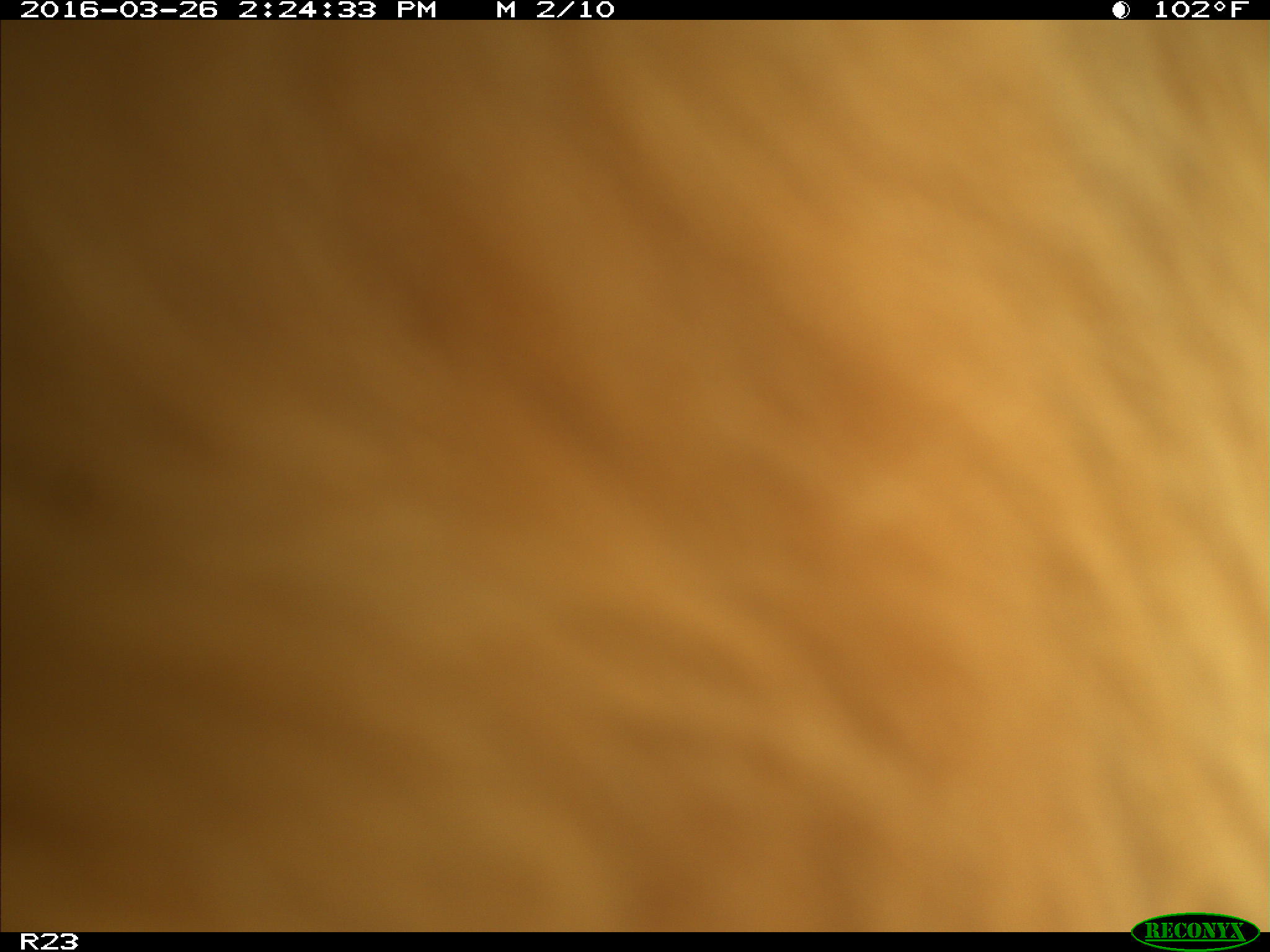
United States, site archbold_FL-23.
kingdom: Animalia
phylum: Chordata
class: Mammalia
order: Artiodactyla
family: Bovidae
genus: Bos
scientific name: Bos taurus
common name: domestic cow